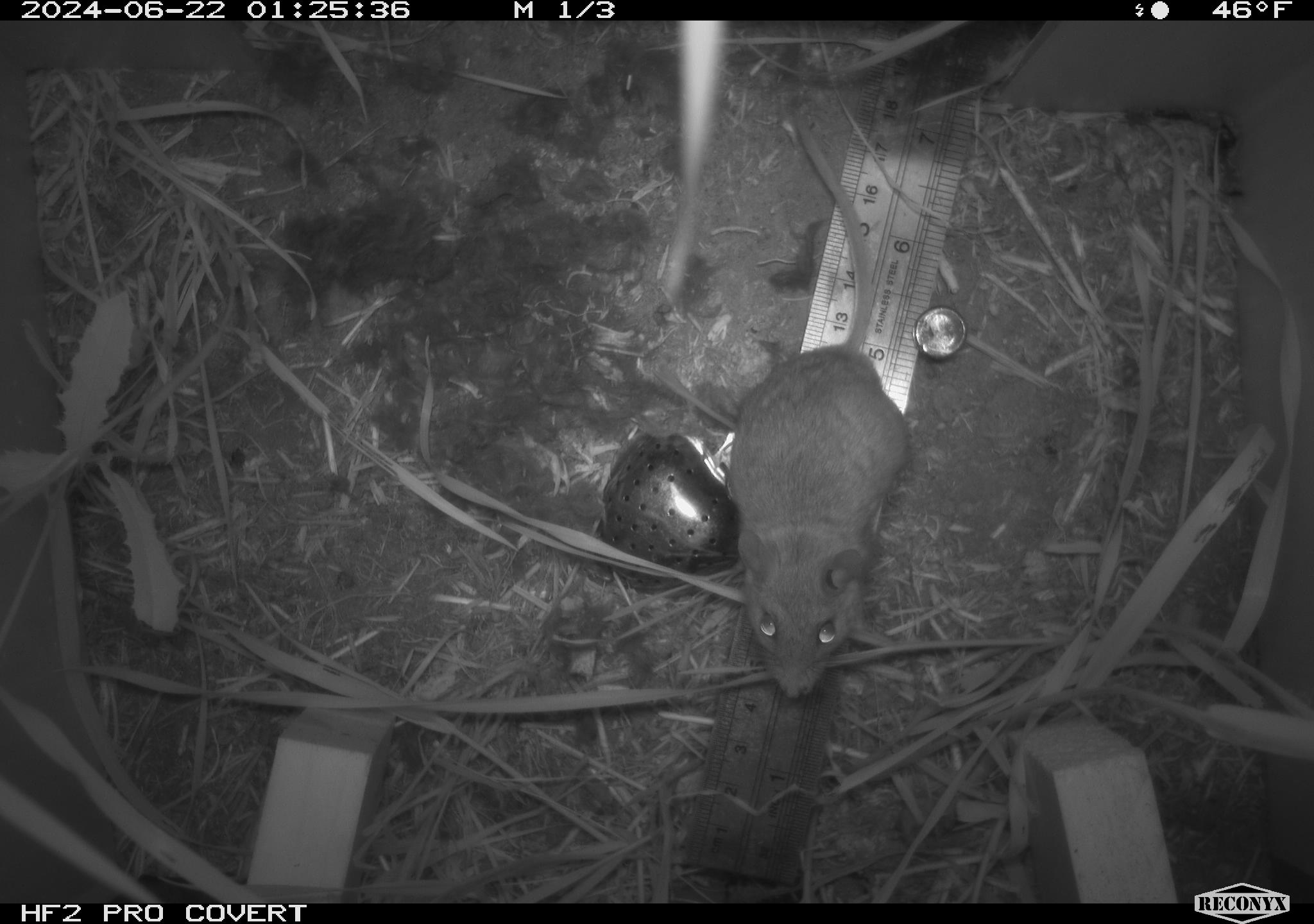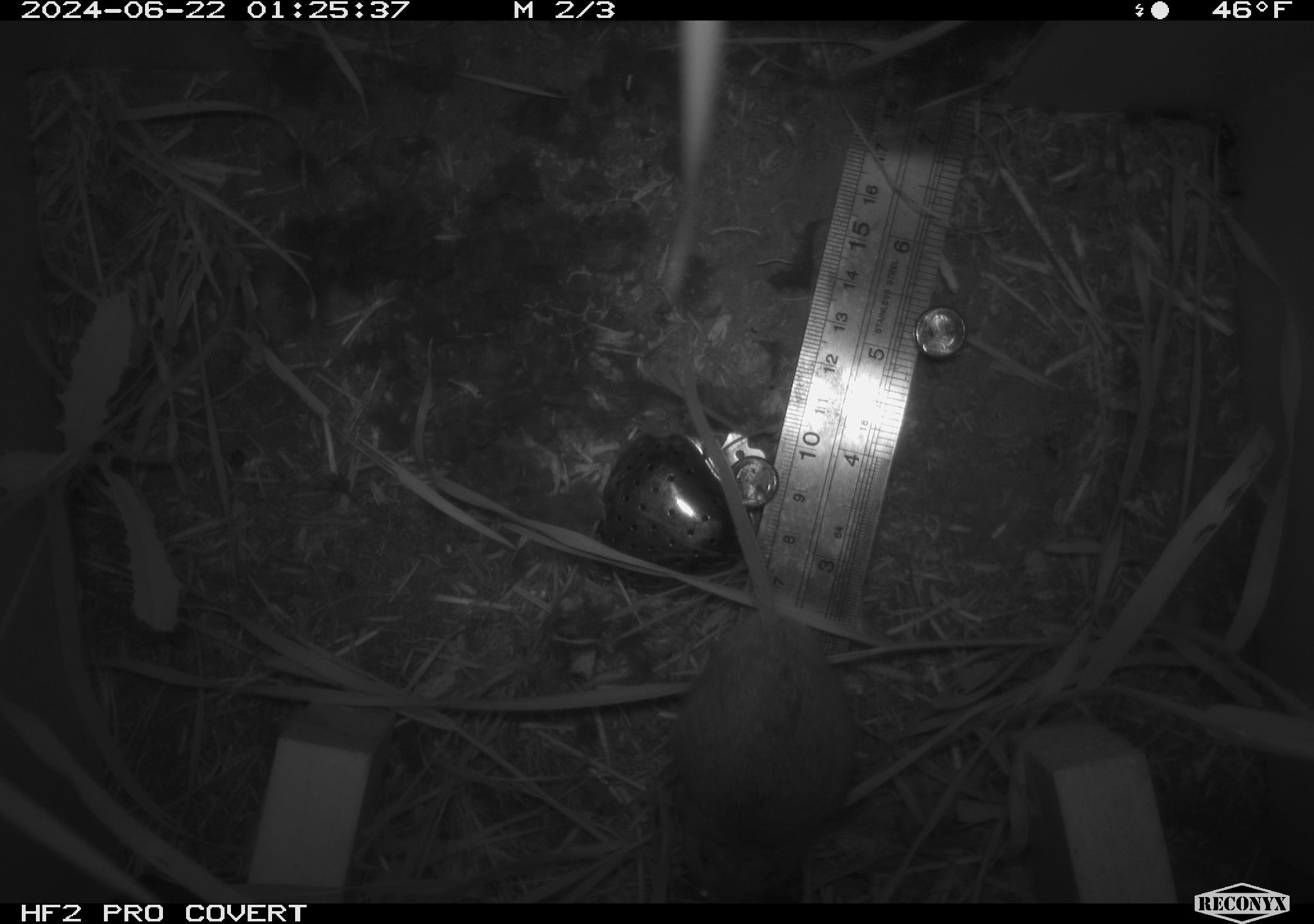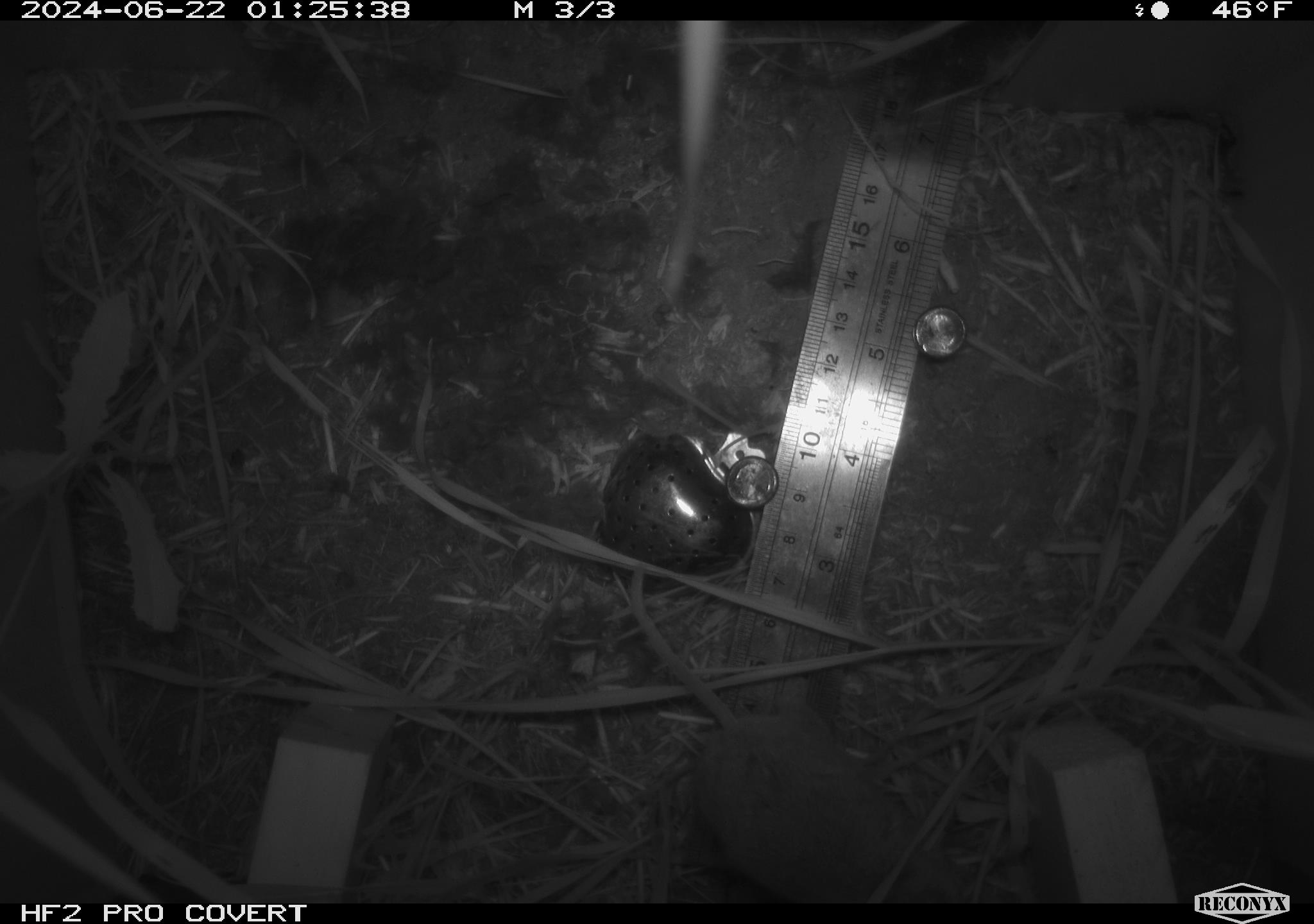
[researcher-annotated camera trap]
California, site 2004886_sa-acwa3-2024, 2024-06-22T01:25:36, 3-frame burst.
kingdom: Animalia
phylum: Chordata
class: Mammalia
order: Rodentia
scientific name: Rodentia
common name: mouse species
Mouse species (Rodentia).